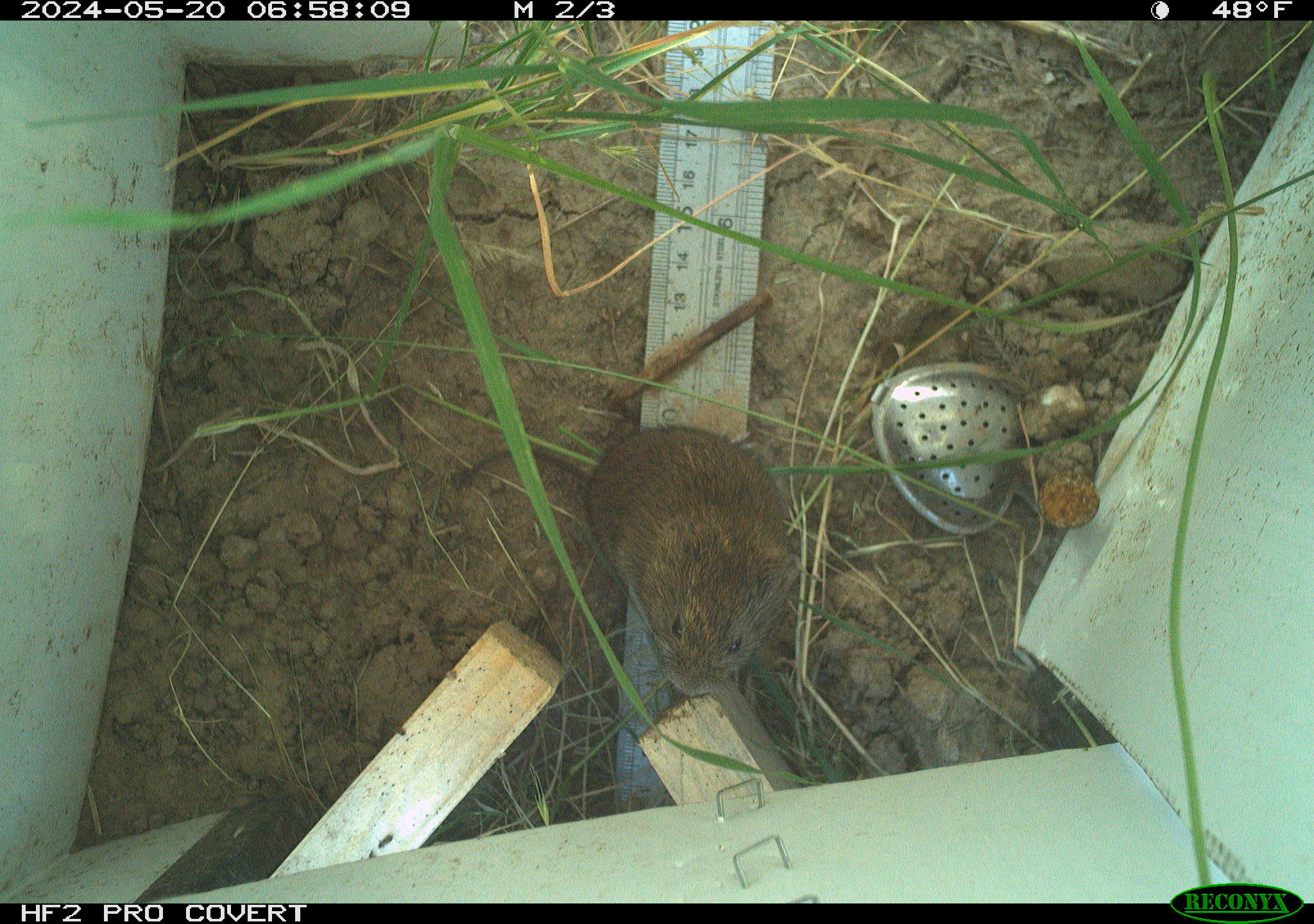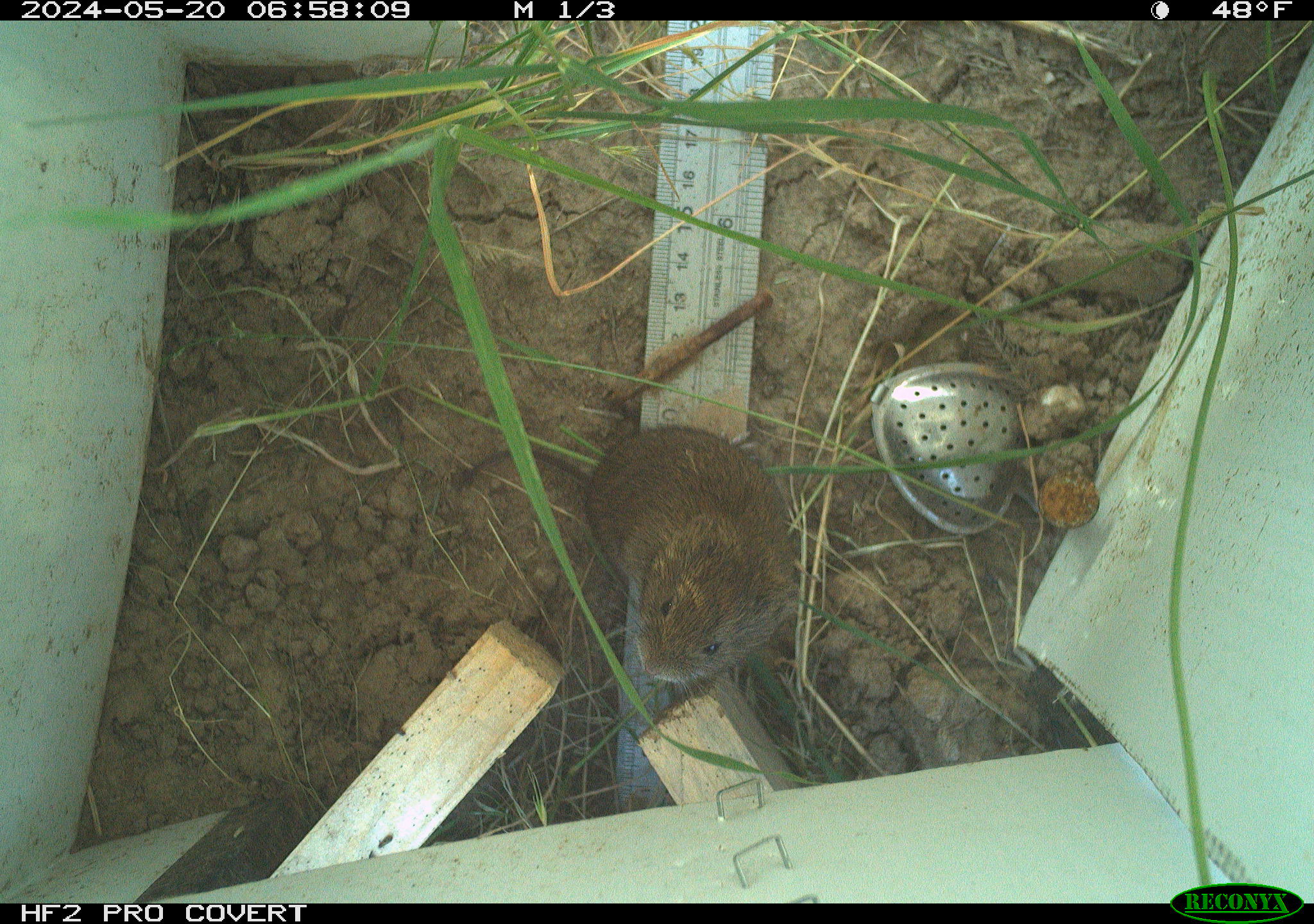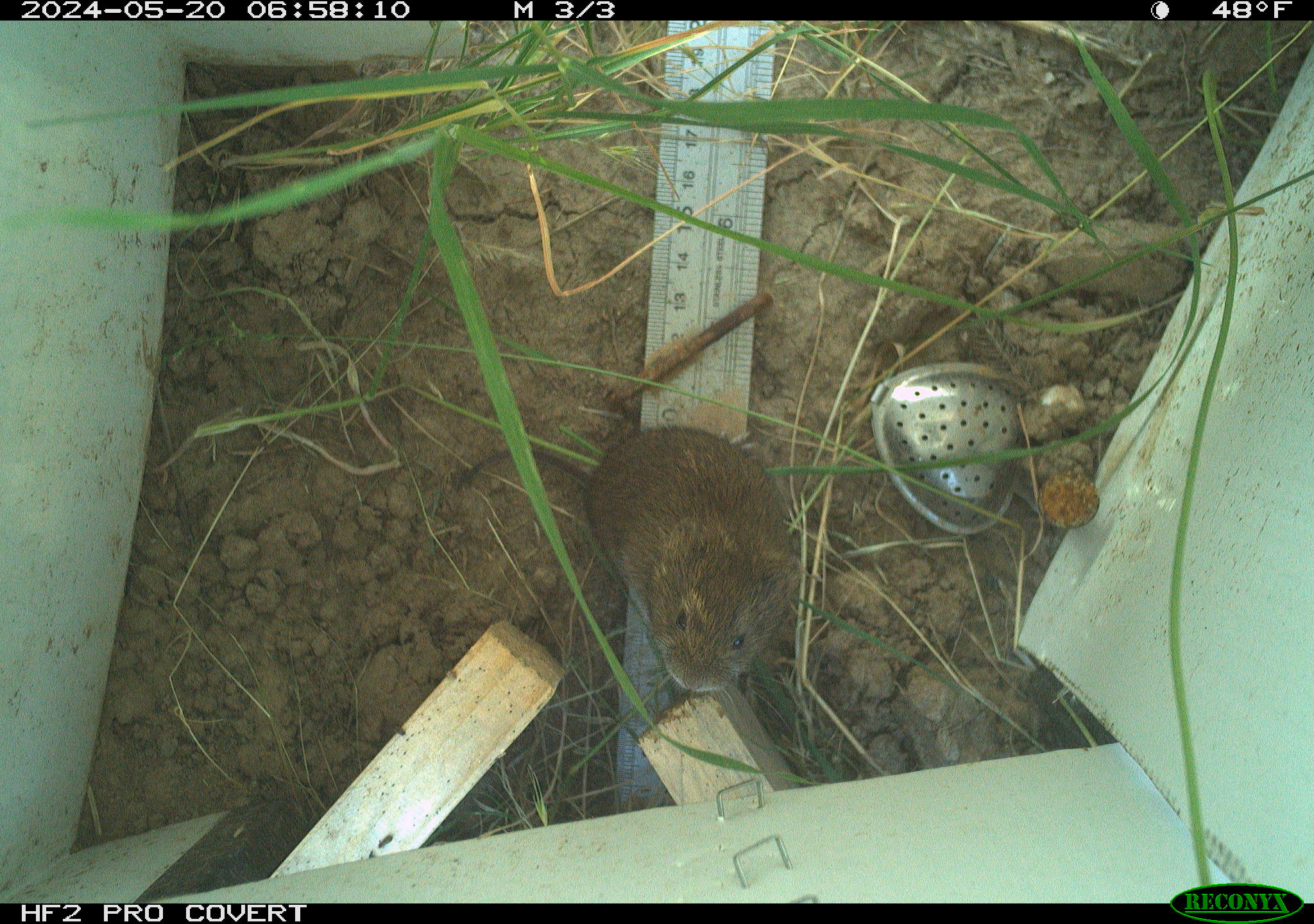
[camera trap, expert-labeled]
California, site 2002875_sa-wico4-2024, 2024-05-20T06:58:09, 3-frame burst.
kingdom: Animalia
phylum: Chordata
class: Mammalia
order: Rodentia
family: Cricetidae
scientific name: Arvicolinae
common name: voles, lemmings, and muskrats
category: arvicolinae subfamily